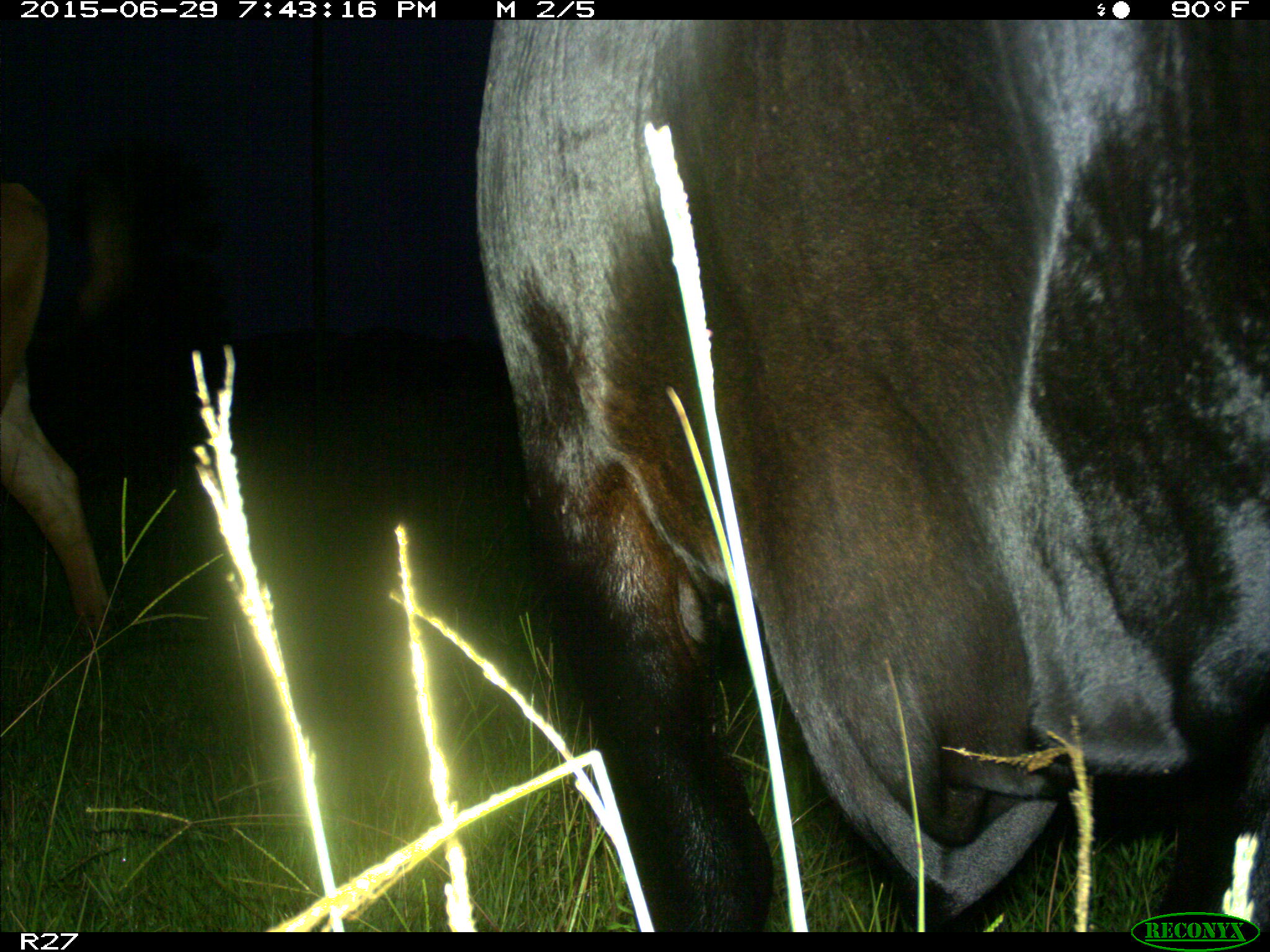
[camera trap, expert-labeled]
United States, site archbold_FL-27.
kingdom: Animalia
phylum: Chordata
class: Mammalia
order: Artiodactyla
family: Bovidae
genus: Bos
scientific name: Bos taurus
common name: domestic cow